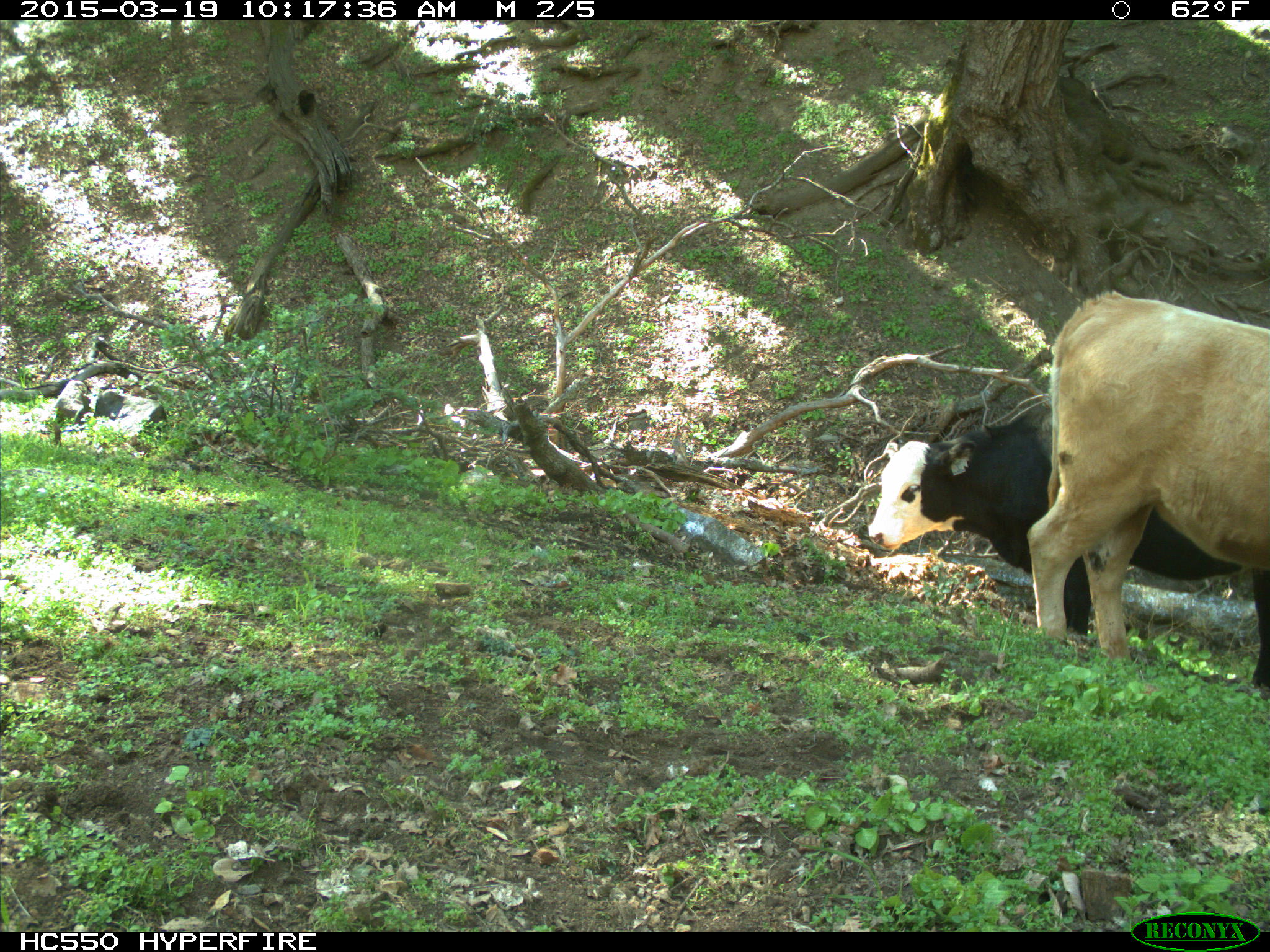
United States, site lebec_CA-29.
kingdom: Animalia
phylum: Chordata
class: Mammalia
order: Artiodactyla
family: Bovidae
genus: Bos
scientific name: Bos taurus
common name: domestic cow